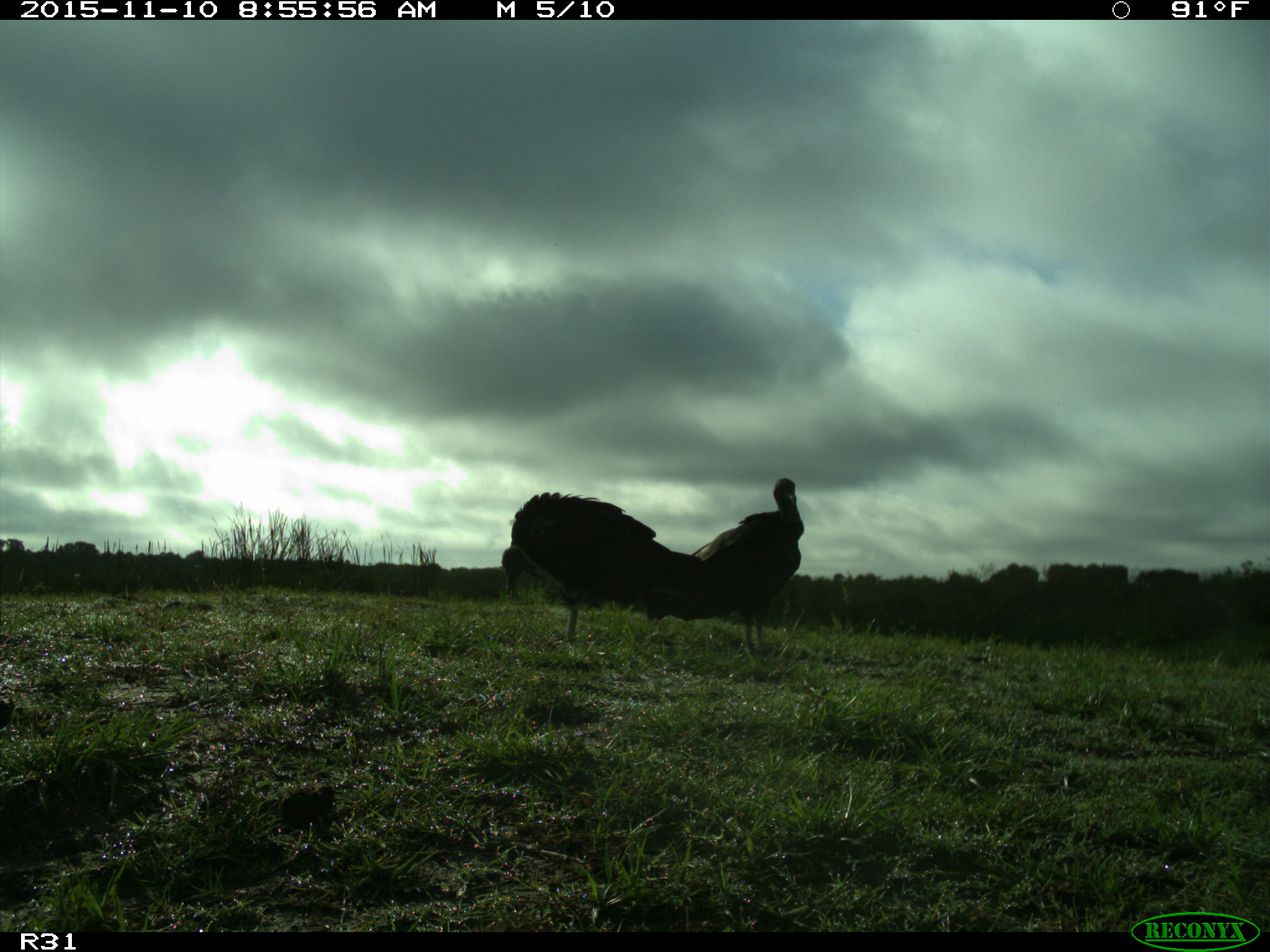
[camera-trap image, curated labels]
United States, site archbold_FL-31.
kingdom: Animalia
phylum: Chordata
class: Aves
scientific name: Aves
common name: birds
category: unidentified bird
Unidentified bird (birds) (Aves).